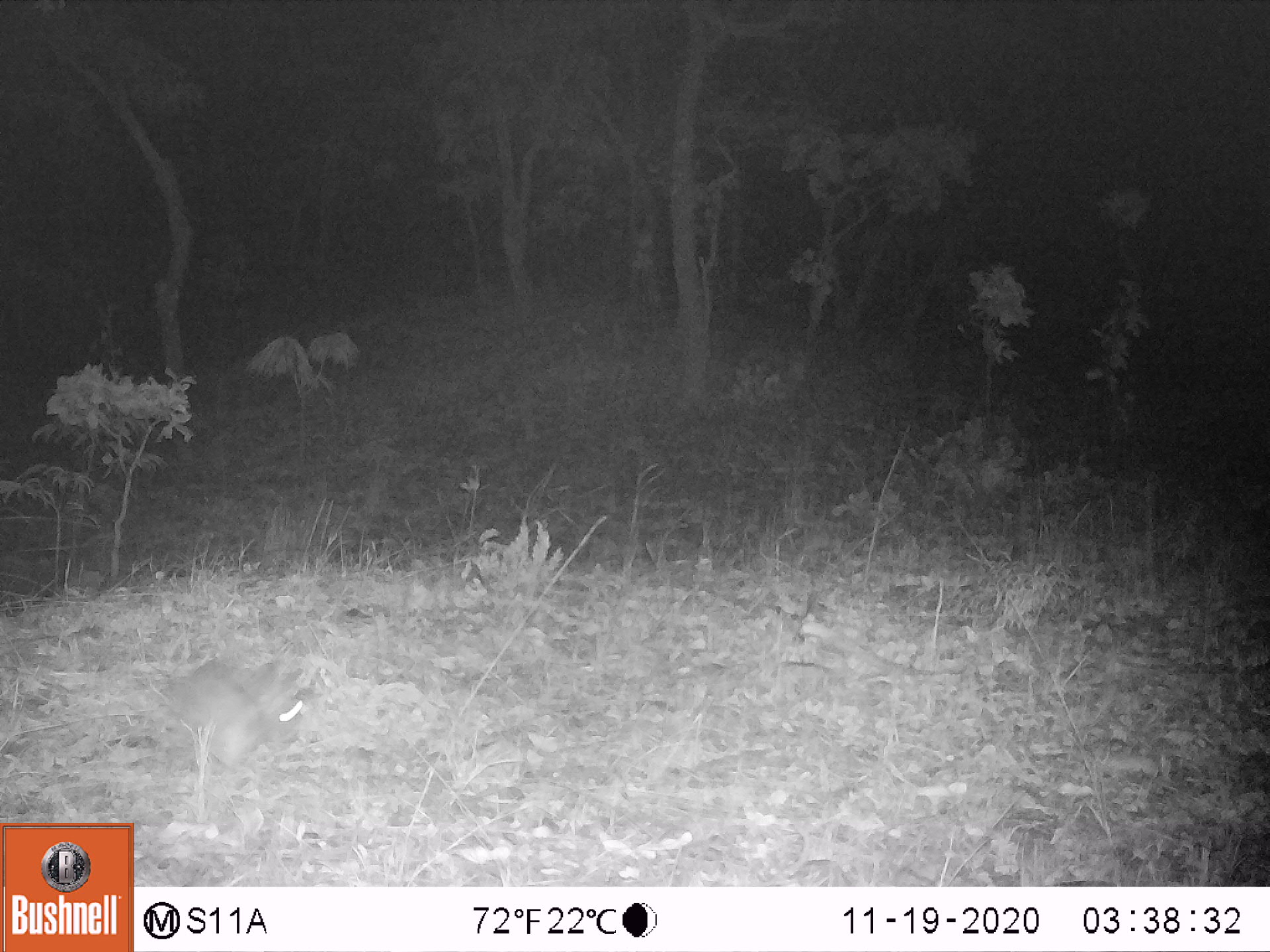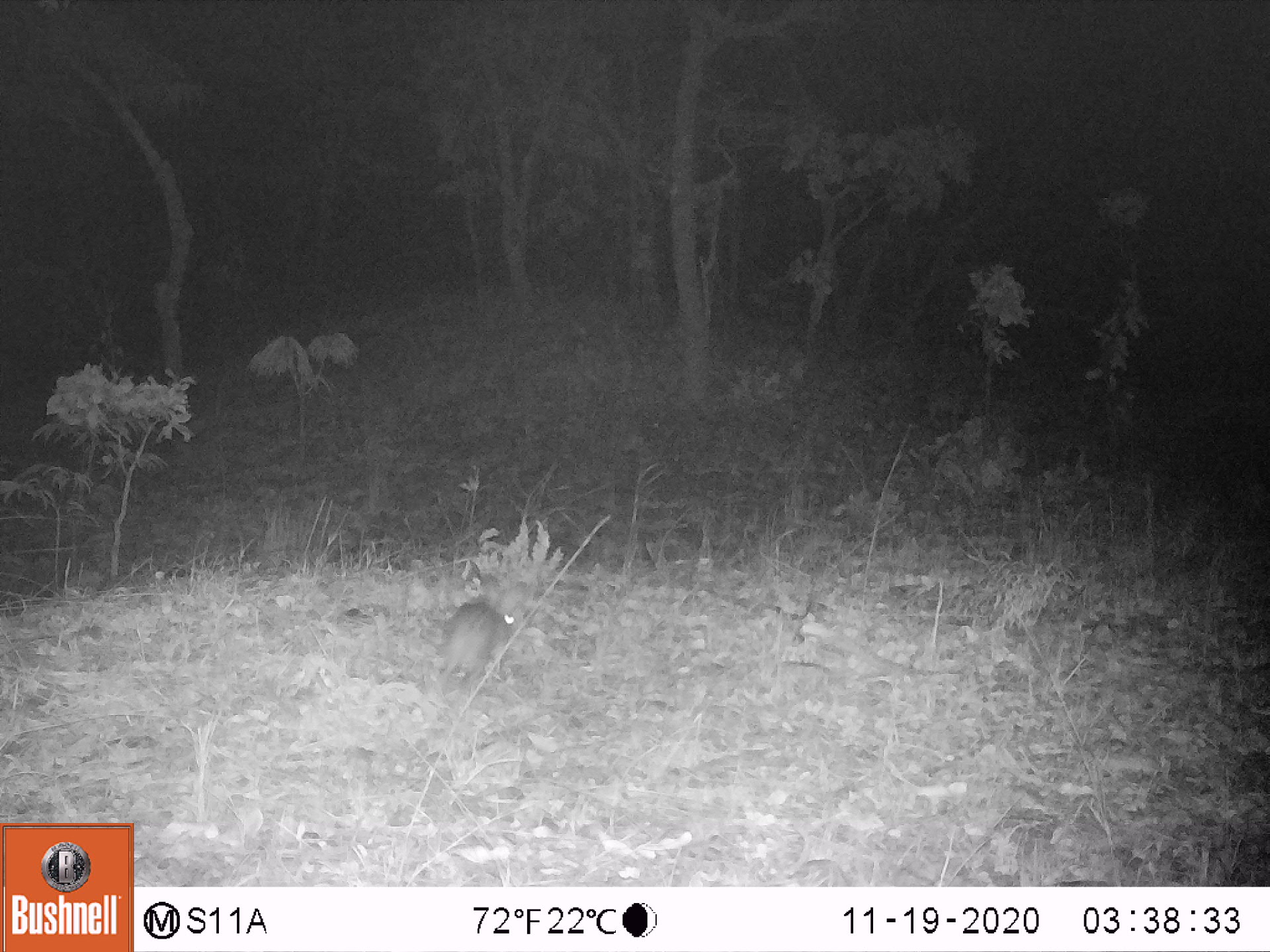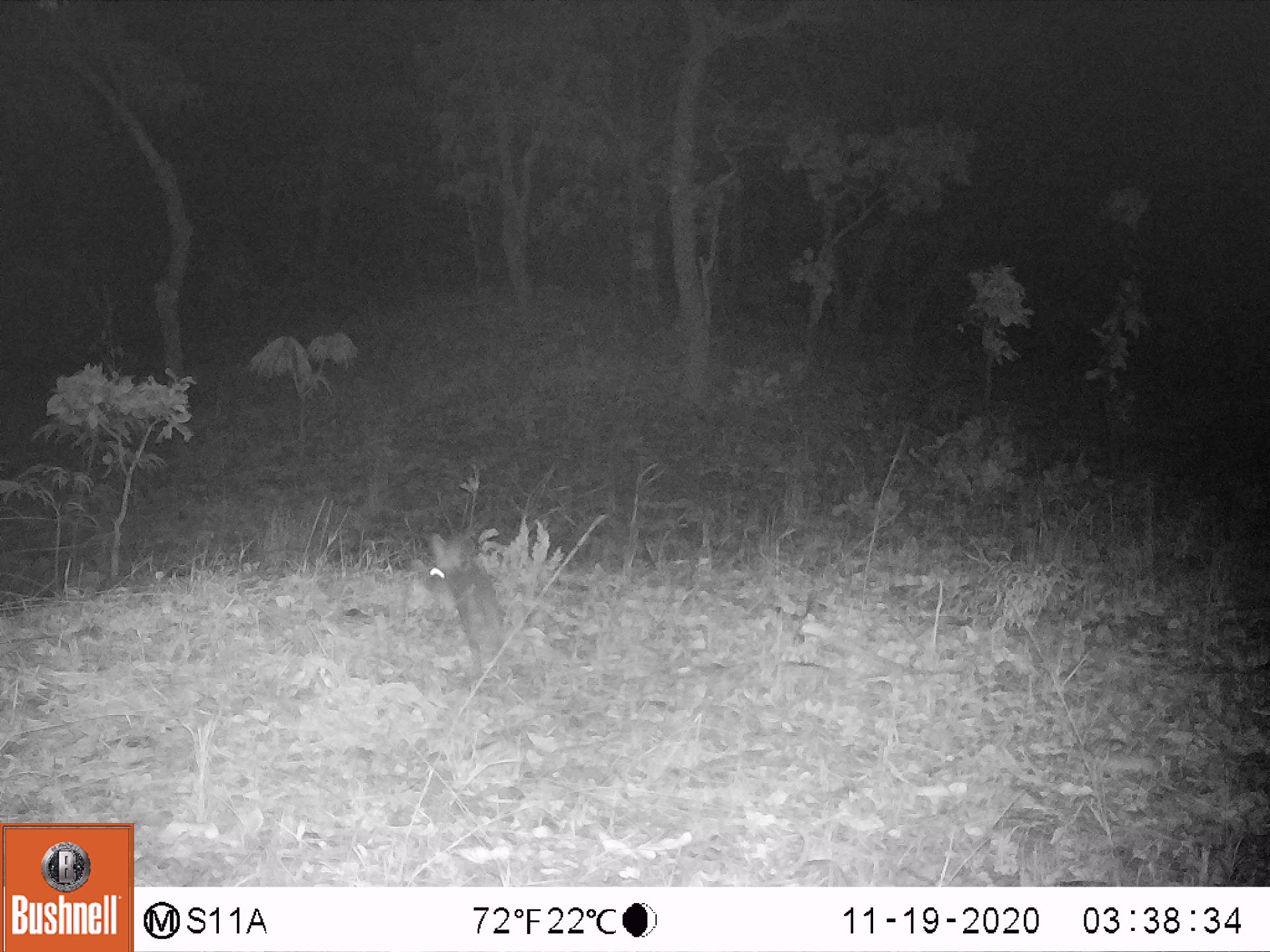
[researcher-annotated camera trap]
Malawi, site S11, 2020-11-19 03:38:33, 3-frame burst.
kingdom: Animalia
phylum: Chordata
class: Mammalia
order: Lagomorpha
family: Leporidae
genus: Lepus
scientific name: Lepus saxatilis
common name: scrub hare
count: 1